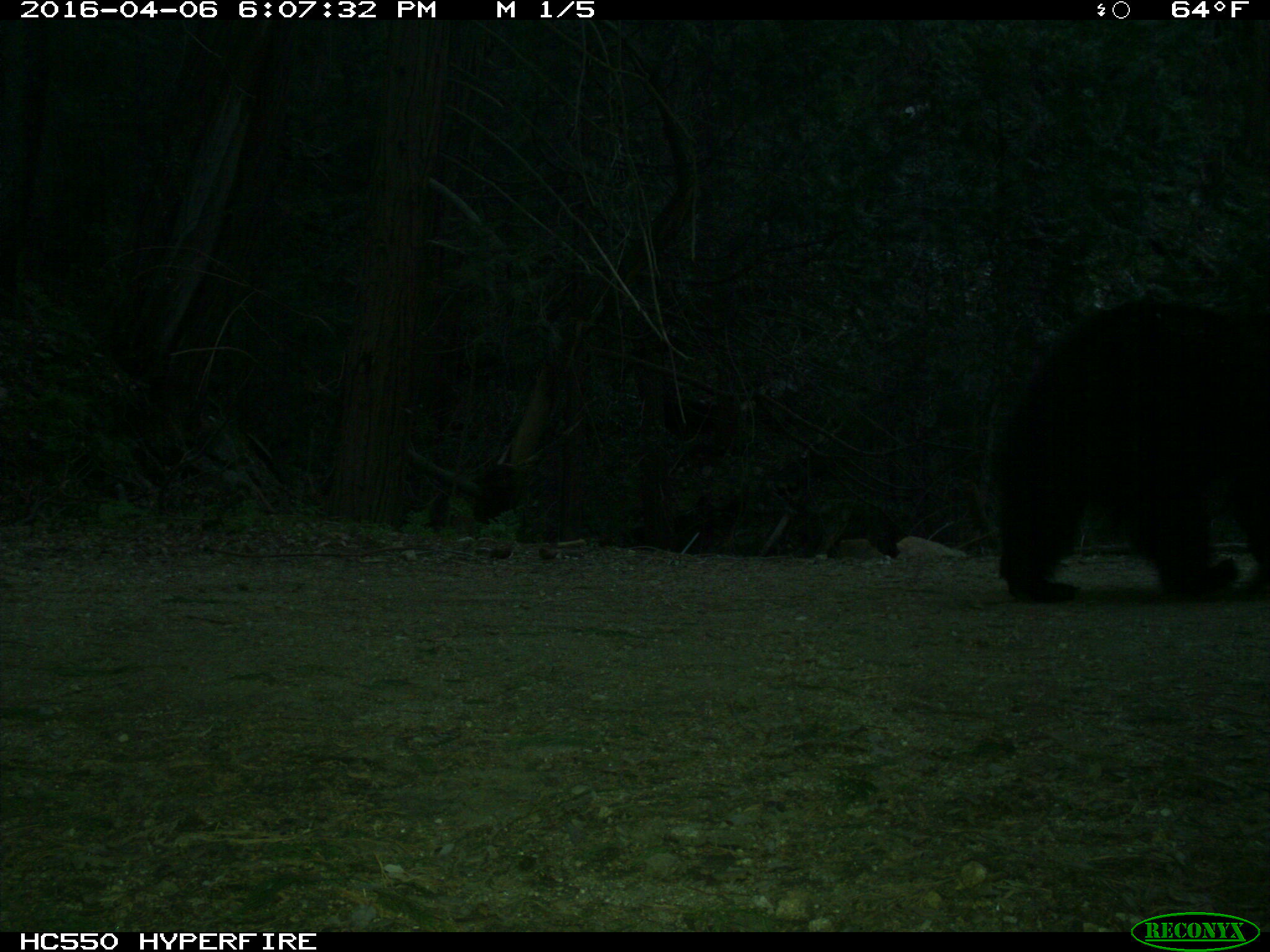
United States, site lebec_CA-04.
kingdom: Animalia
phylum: Chordata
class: Mammalia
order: Carnivora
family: Ursidae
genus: Ursus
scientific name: Ursus americanus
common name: american black bear